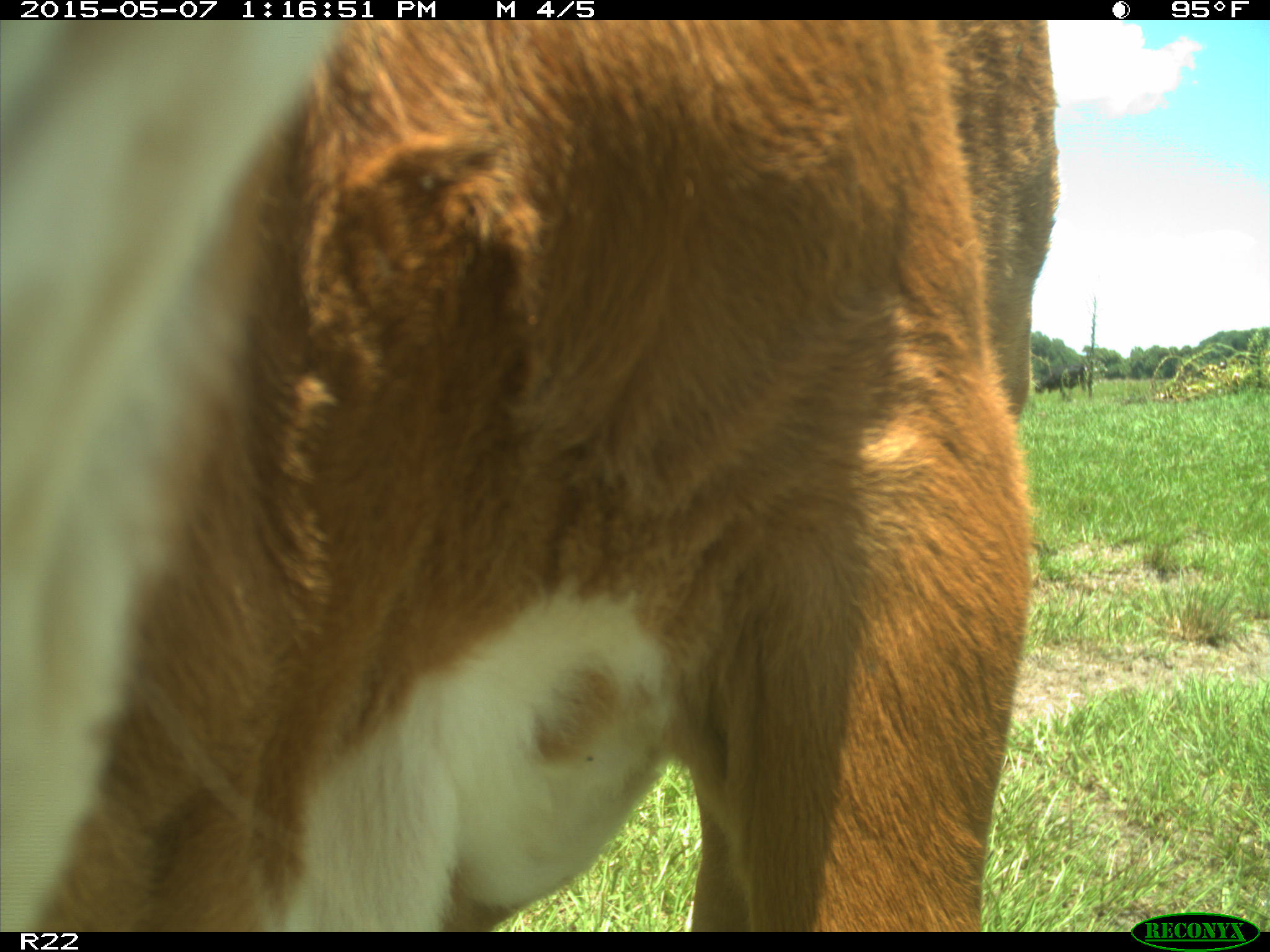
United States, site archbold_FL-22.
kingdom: Animalia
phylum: Chordata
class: Mammalia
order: Artiodactyla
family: Bovidae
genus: Bos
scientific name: Bos taurus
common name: domestic cow